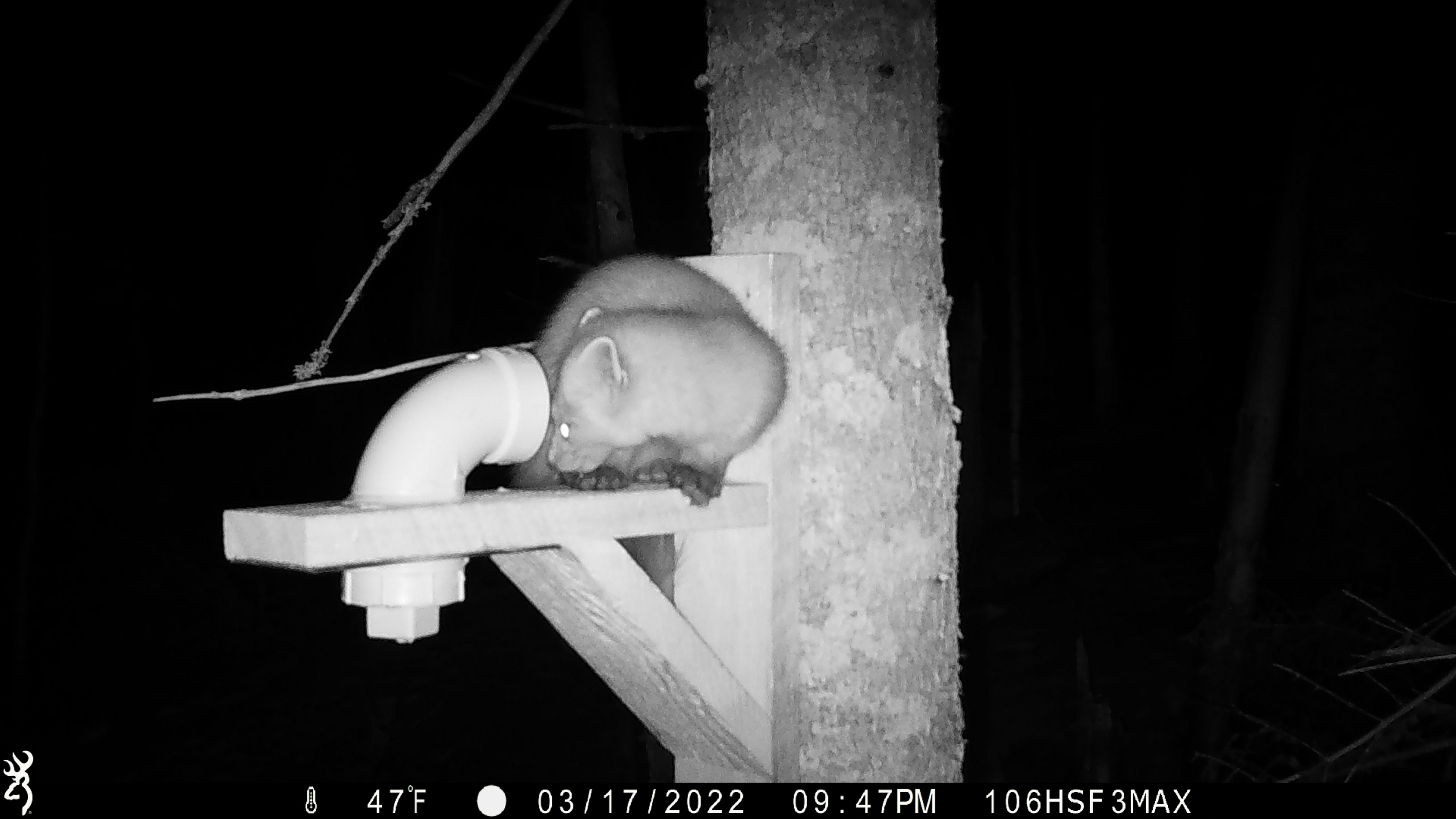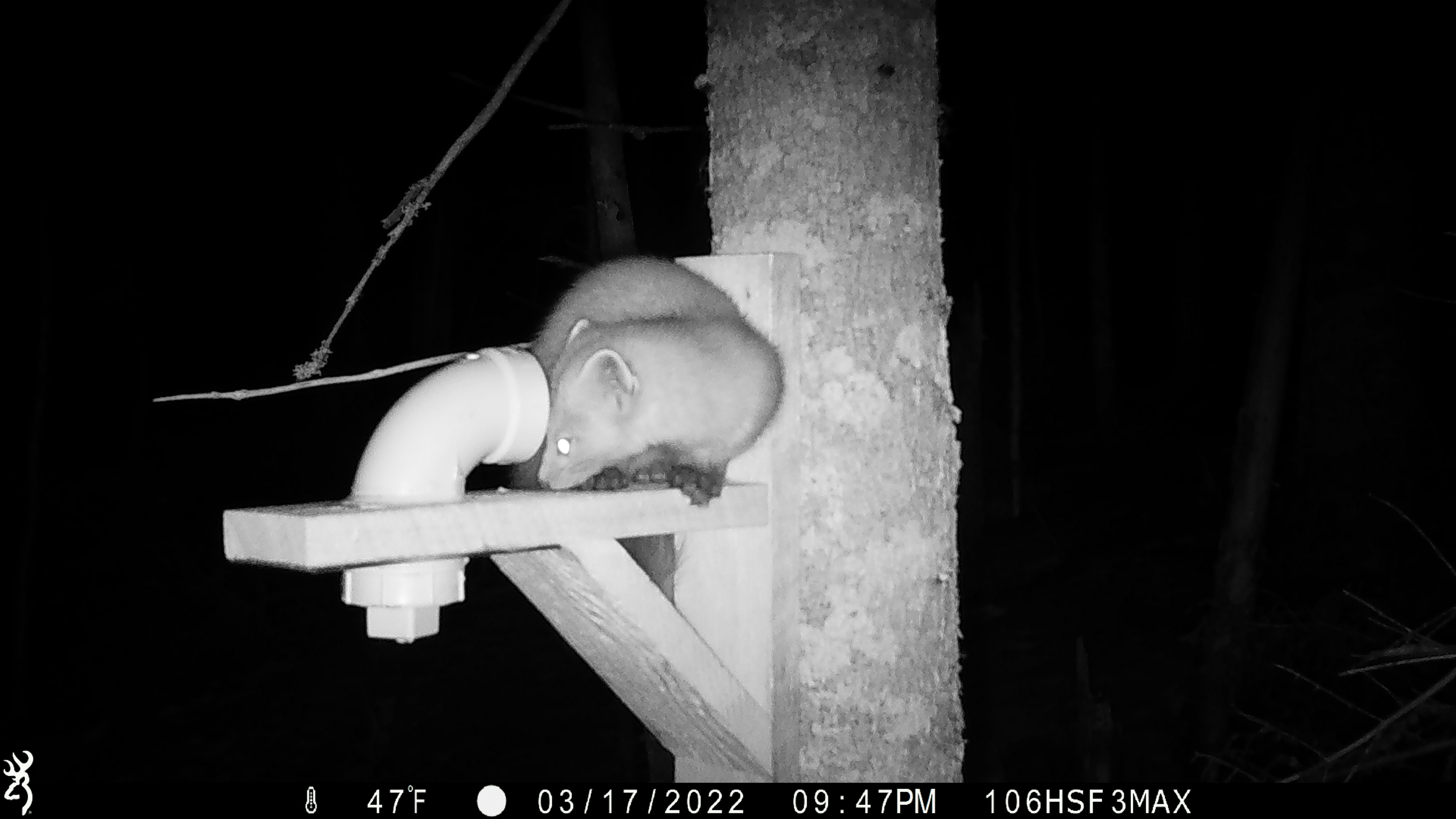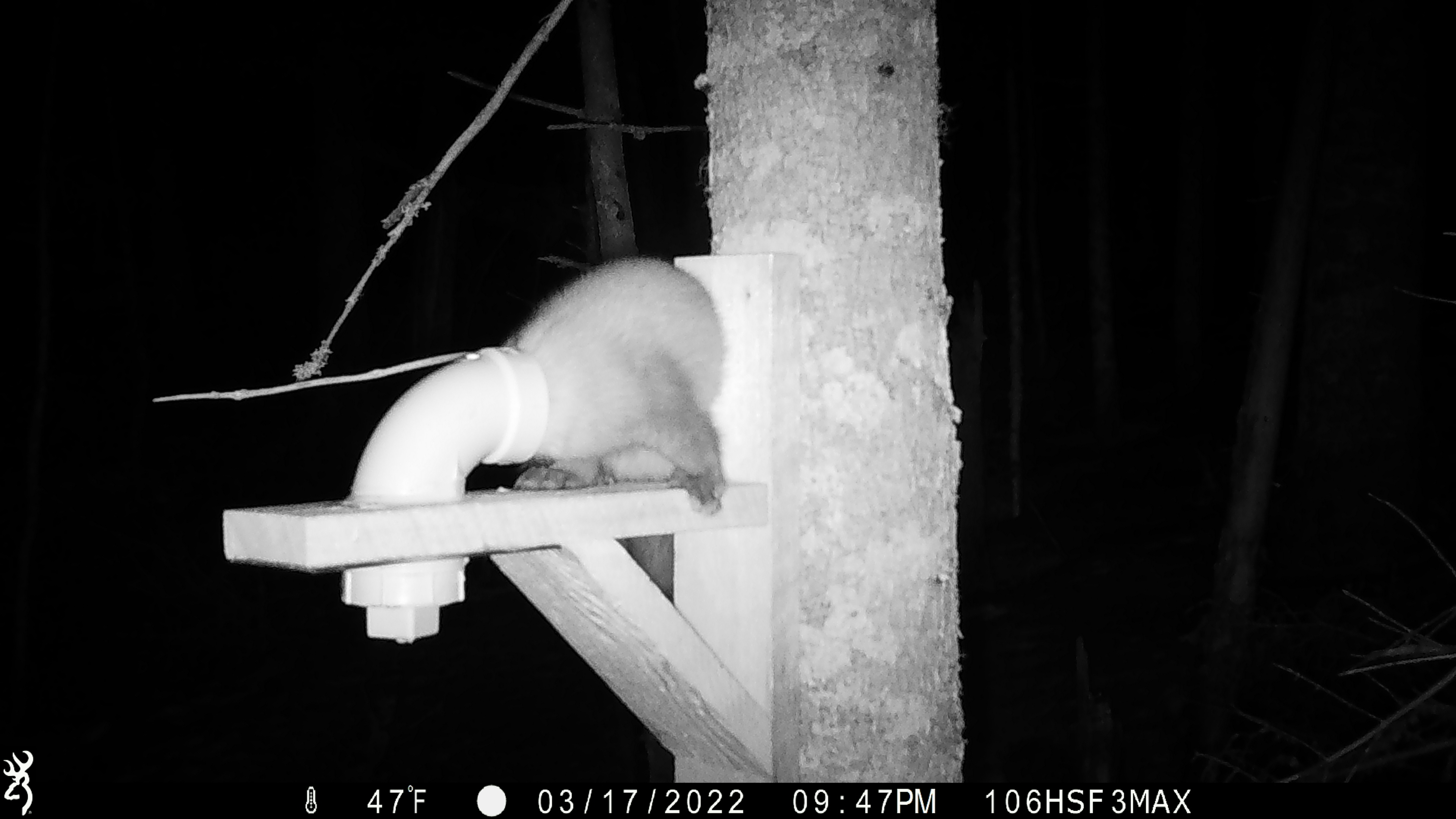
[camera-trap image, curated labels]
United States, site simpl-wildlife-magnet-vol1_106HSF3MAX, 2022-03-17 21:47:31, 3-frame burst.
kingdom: Animalia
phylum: Chordata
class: Mammalia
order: Carnivora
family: Mustelidae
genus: Martes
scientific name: Martes americana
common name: american marten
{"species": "american marten (Martes americana)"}